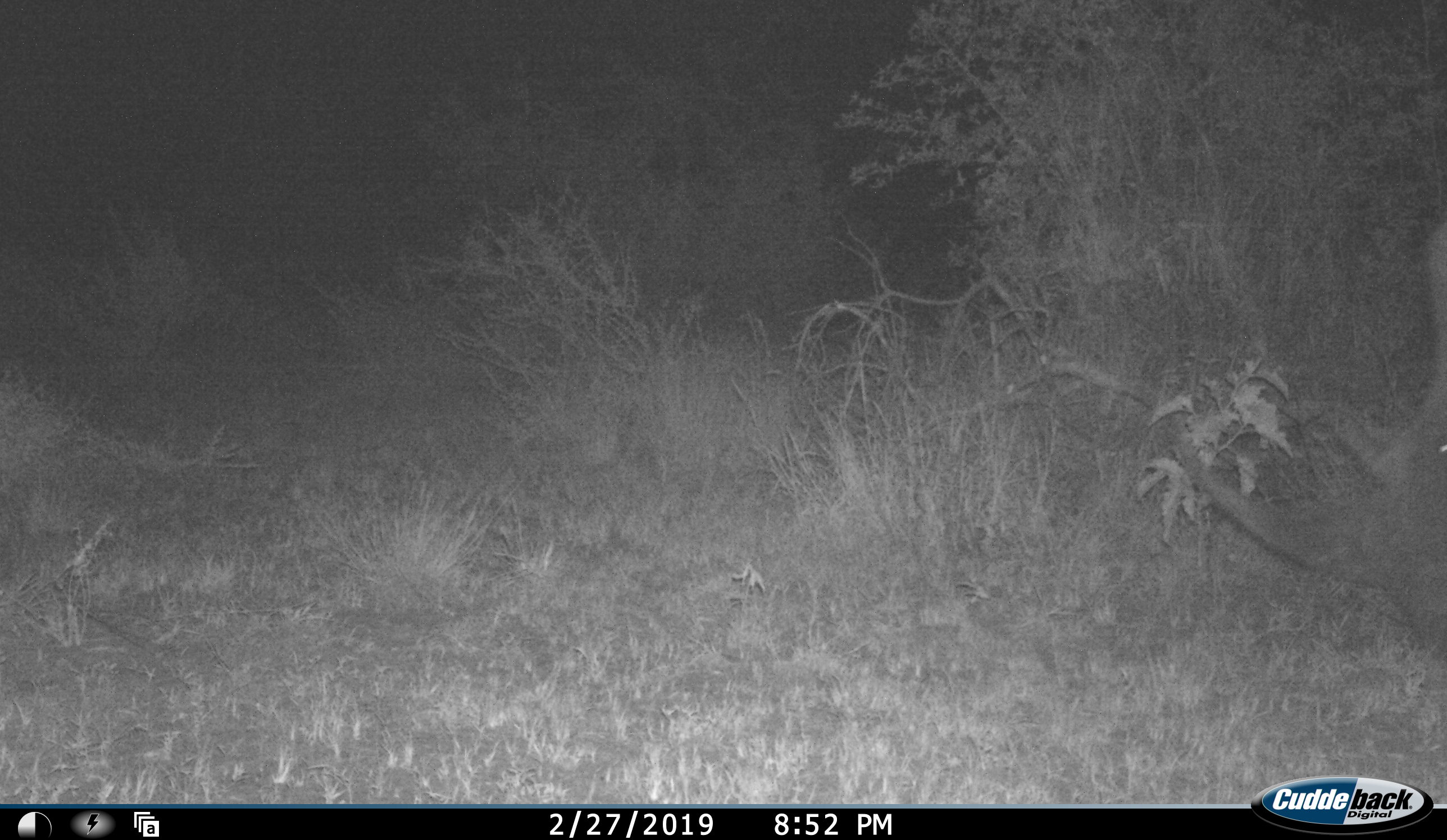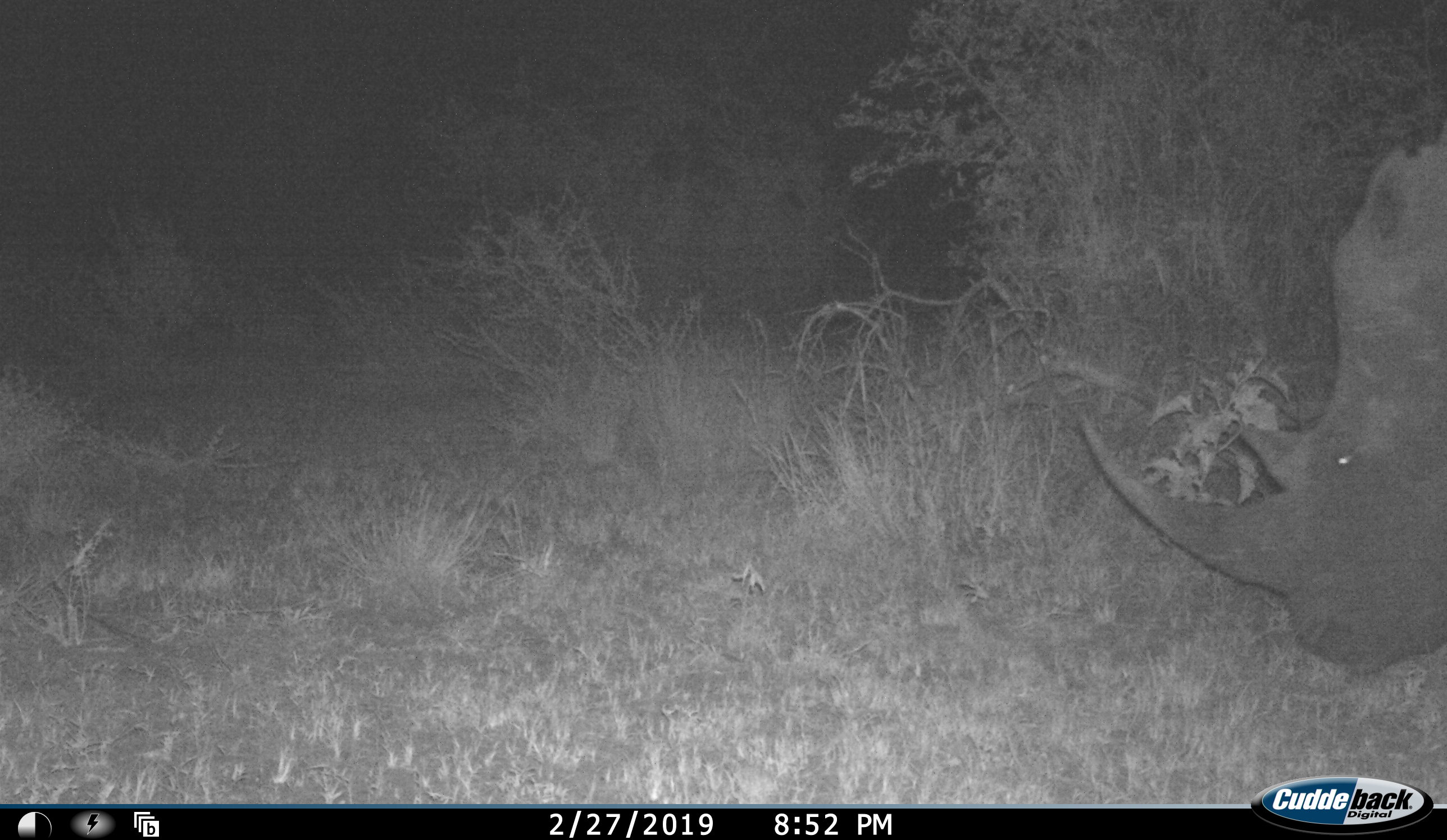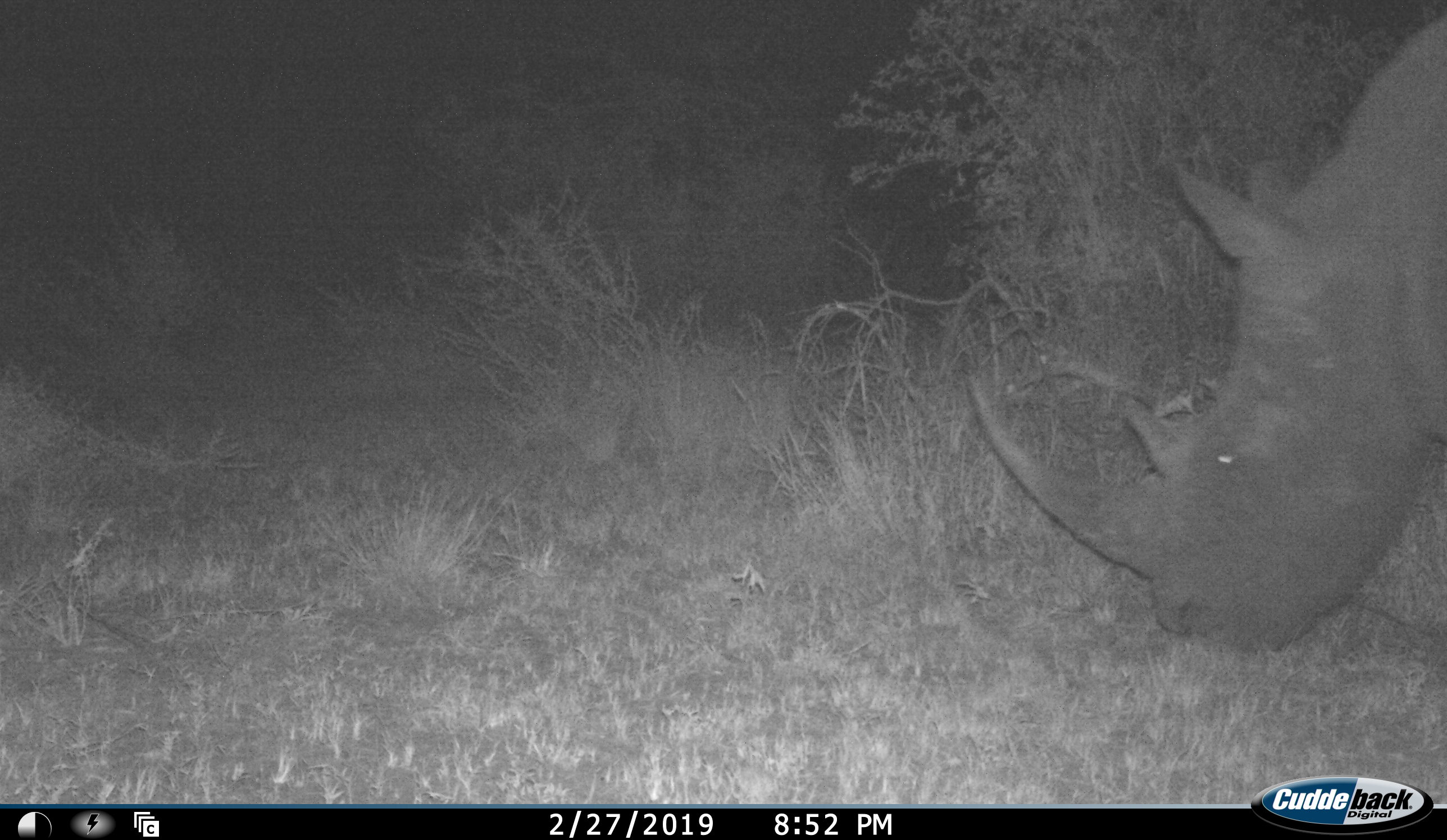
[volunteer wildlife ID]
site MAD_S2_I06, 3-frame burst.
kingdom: Animalia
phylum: Chordata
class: Mammalia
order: Perissodactyla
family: Rhinocerotidae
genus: Diceros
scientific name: Diceros bicornis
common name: black rhinoceros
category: rhinocerosblack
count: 1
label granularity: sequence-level